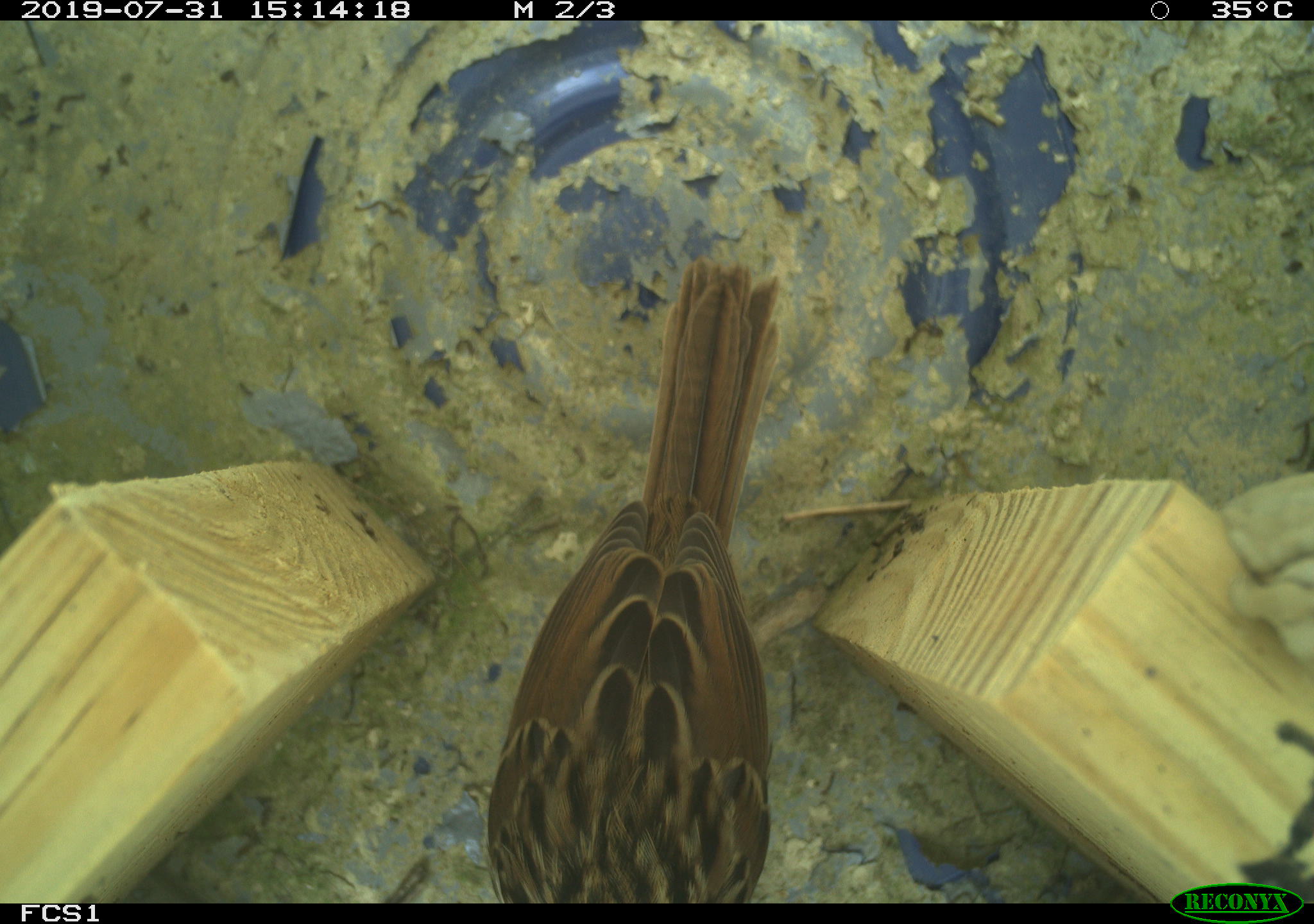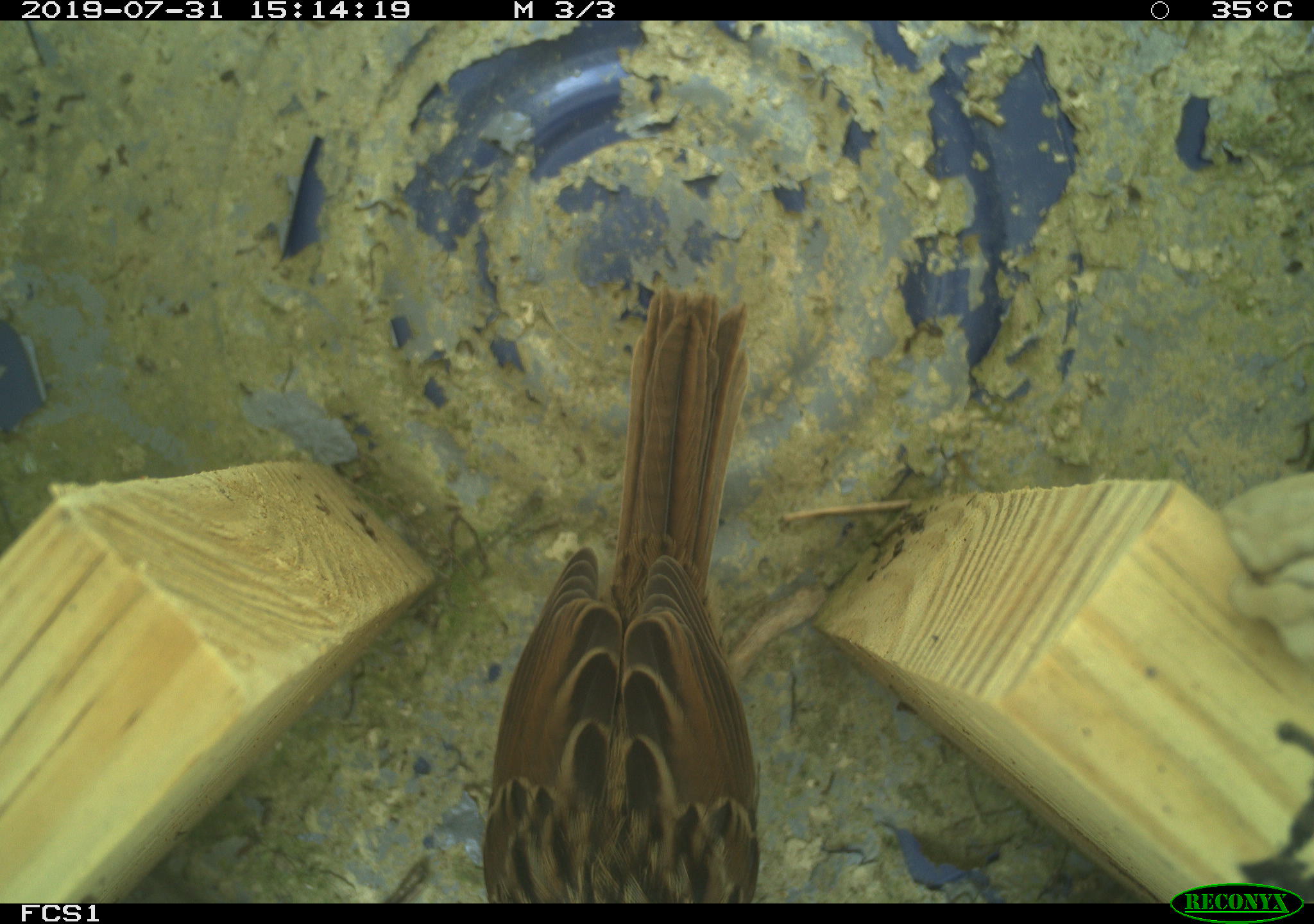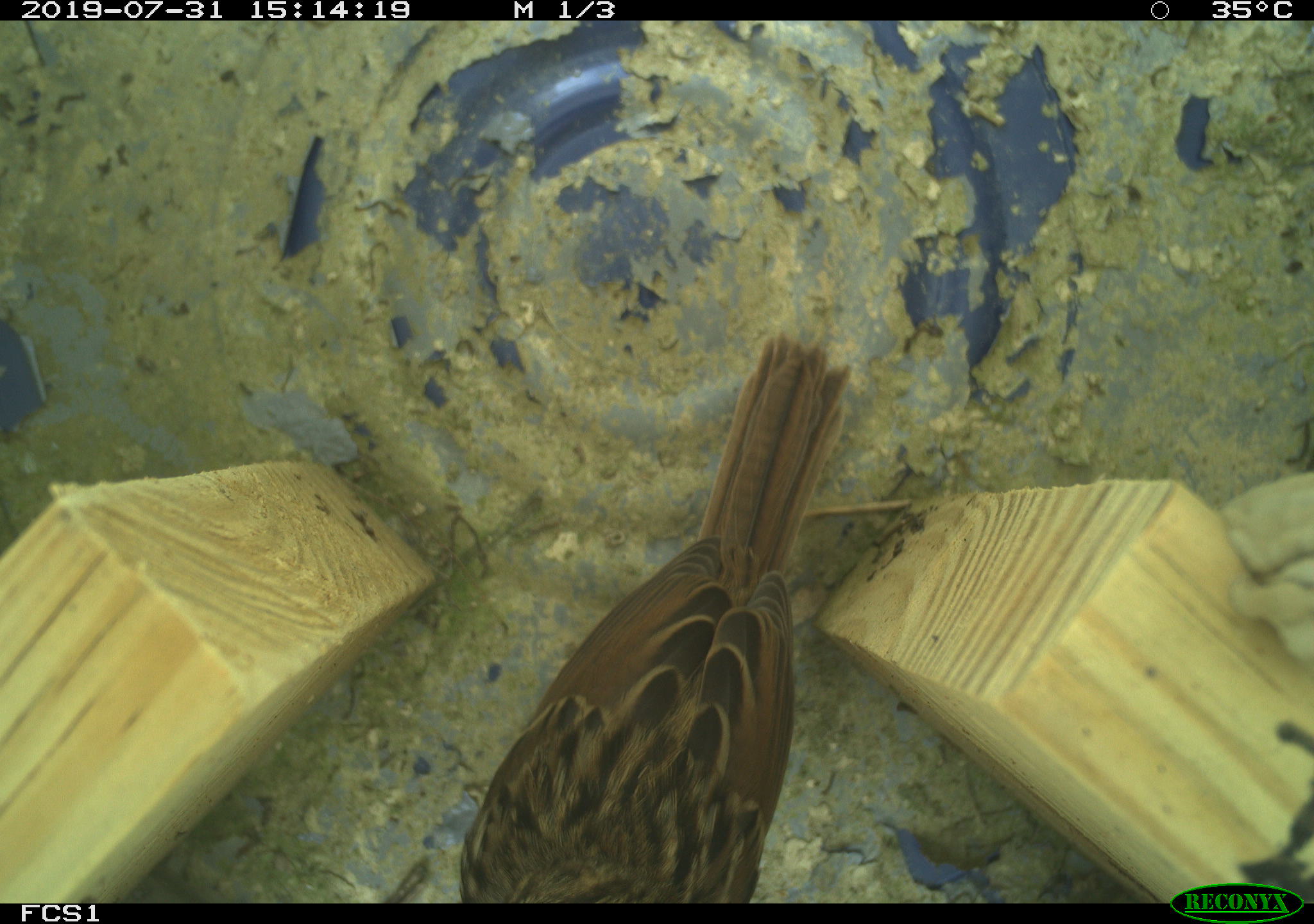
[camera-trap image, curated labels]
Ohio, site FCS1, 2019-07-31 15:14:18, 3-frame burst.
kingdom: Animalia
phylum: Chordata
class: Aves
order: Passeriformes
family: Passerellidae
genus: Melospiza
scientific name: Melospiza melodia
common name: song sparrow